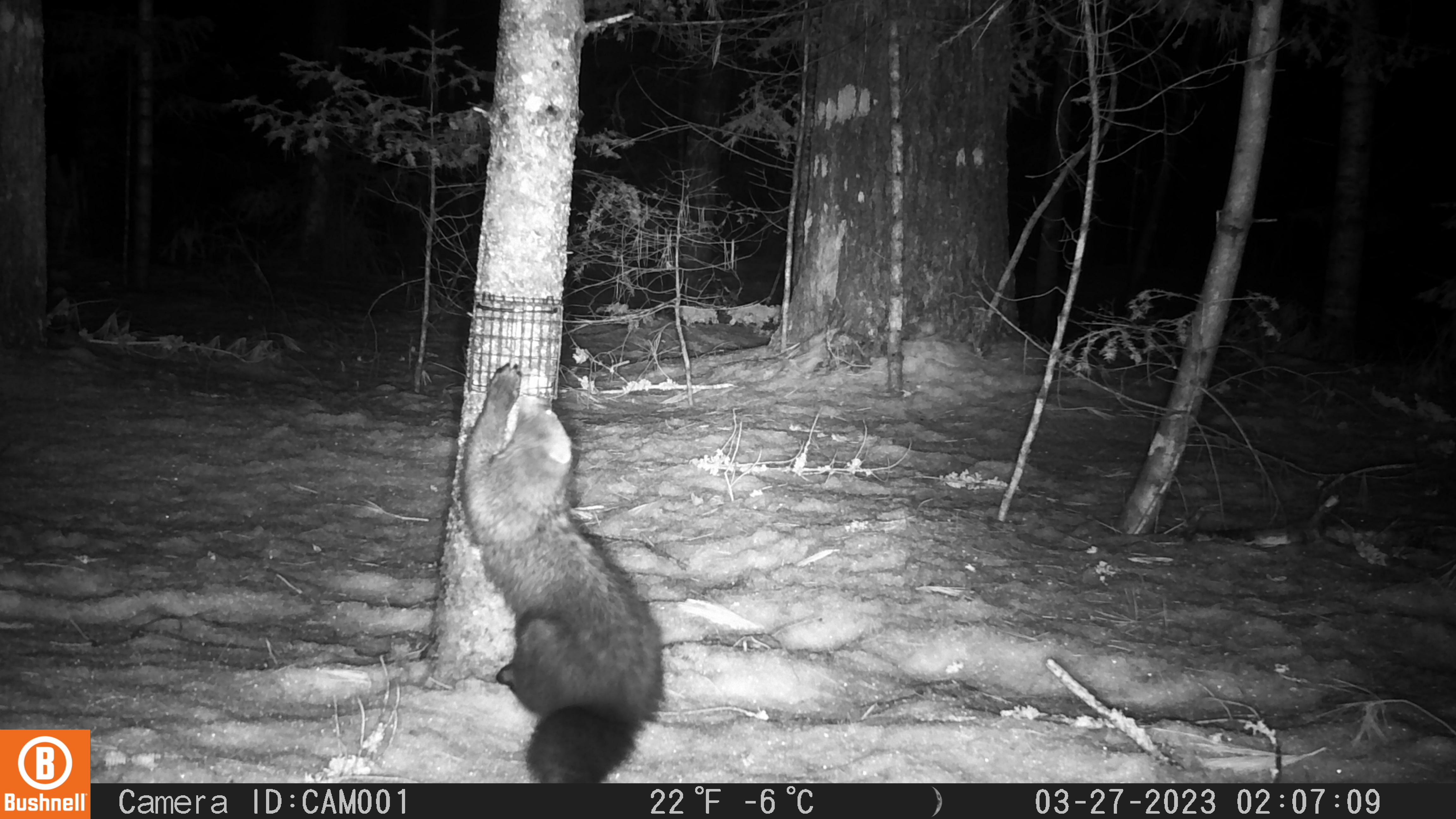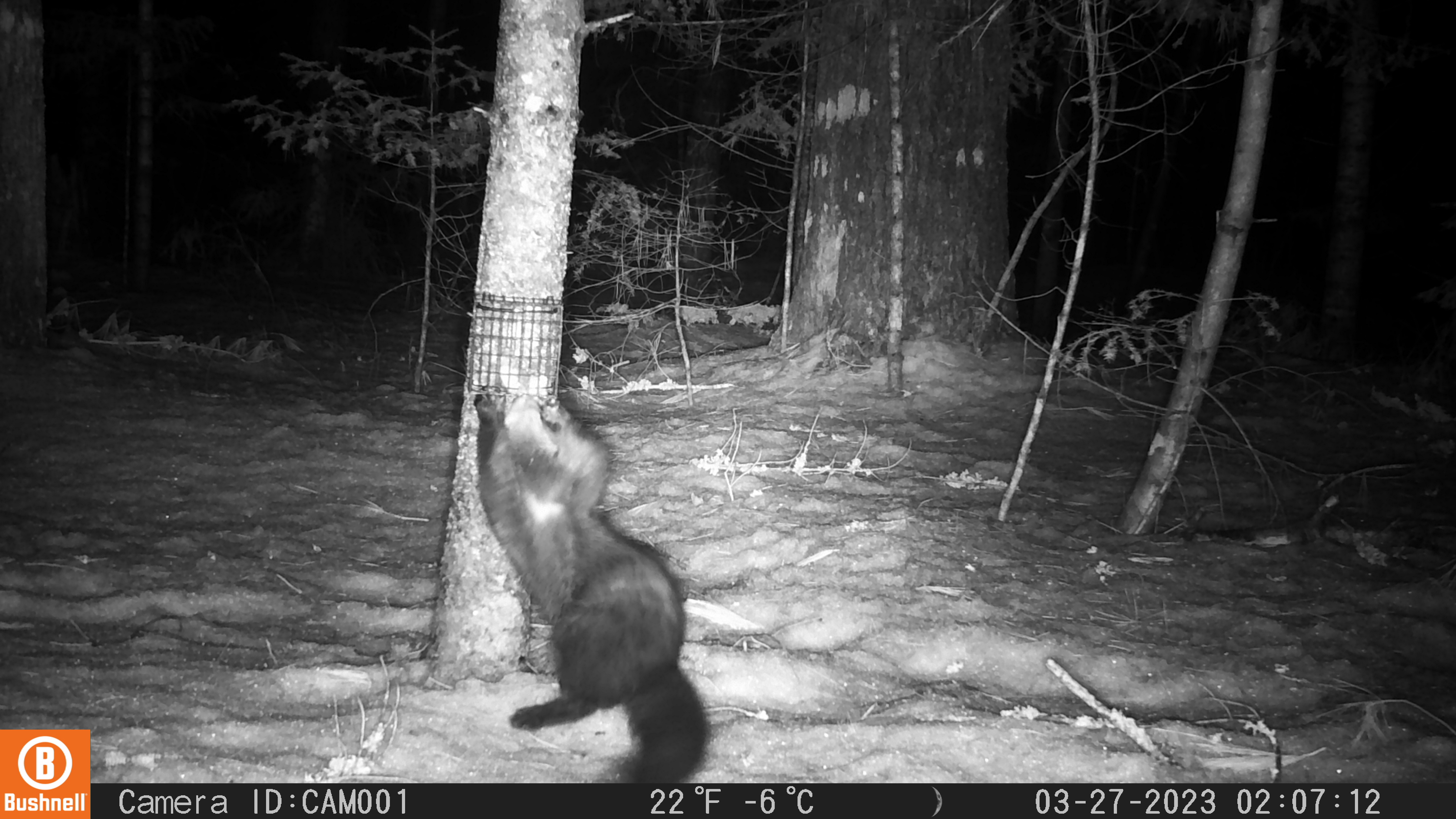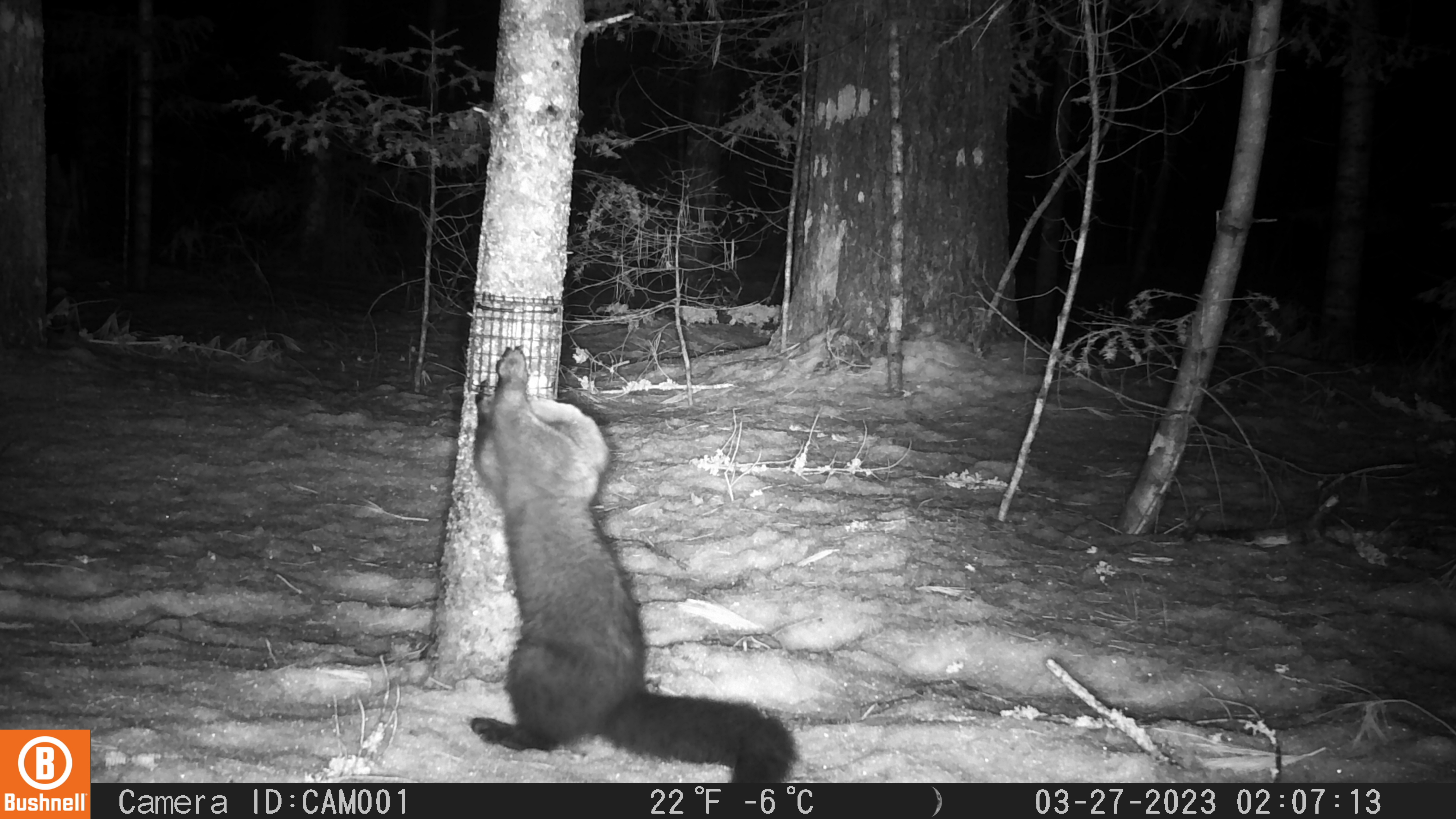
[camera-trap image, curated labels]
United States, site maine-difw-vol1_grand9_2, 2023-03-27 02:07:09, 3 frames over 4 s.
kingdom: Animalia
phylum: Chordata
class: Mammalia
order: Carnivora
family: Mustelidae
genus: Pekania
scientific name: Pekania pennanti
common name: fisher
Fisher (Pekania pennanti).